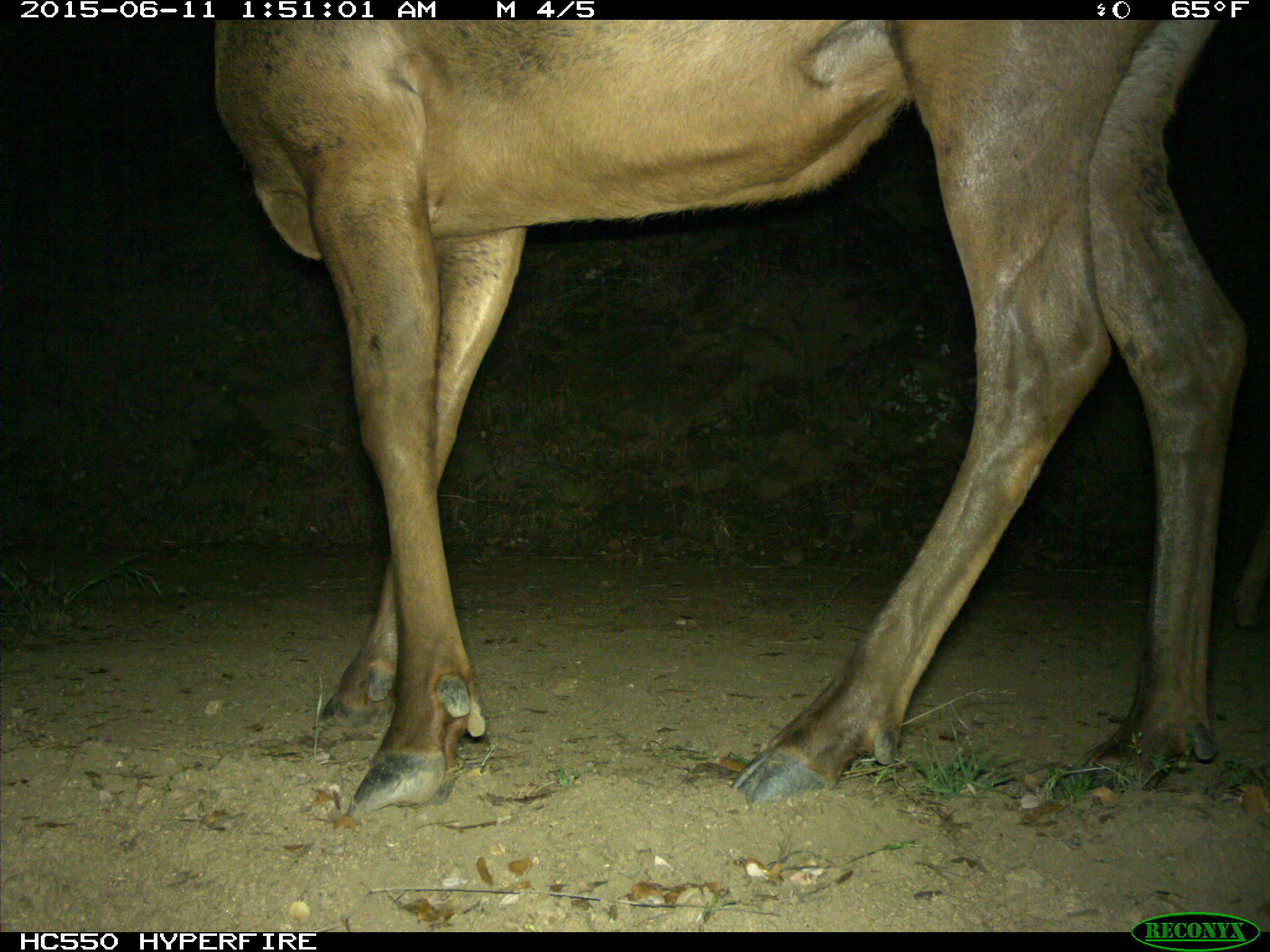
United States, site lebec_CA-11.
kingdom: Animalia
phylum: Chordata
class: Mammalia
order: Artiodactyla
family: Cervidae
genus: Cervus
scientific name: Cervus canadensis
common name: elk